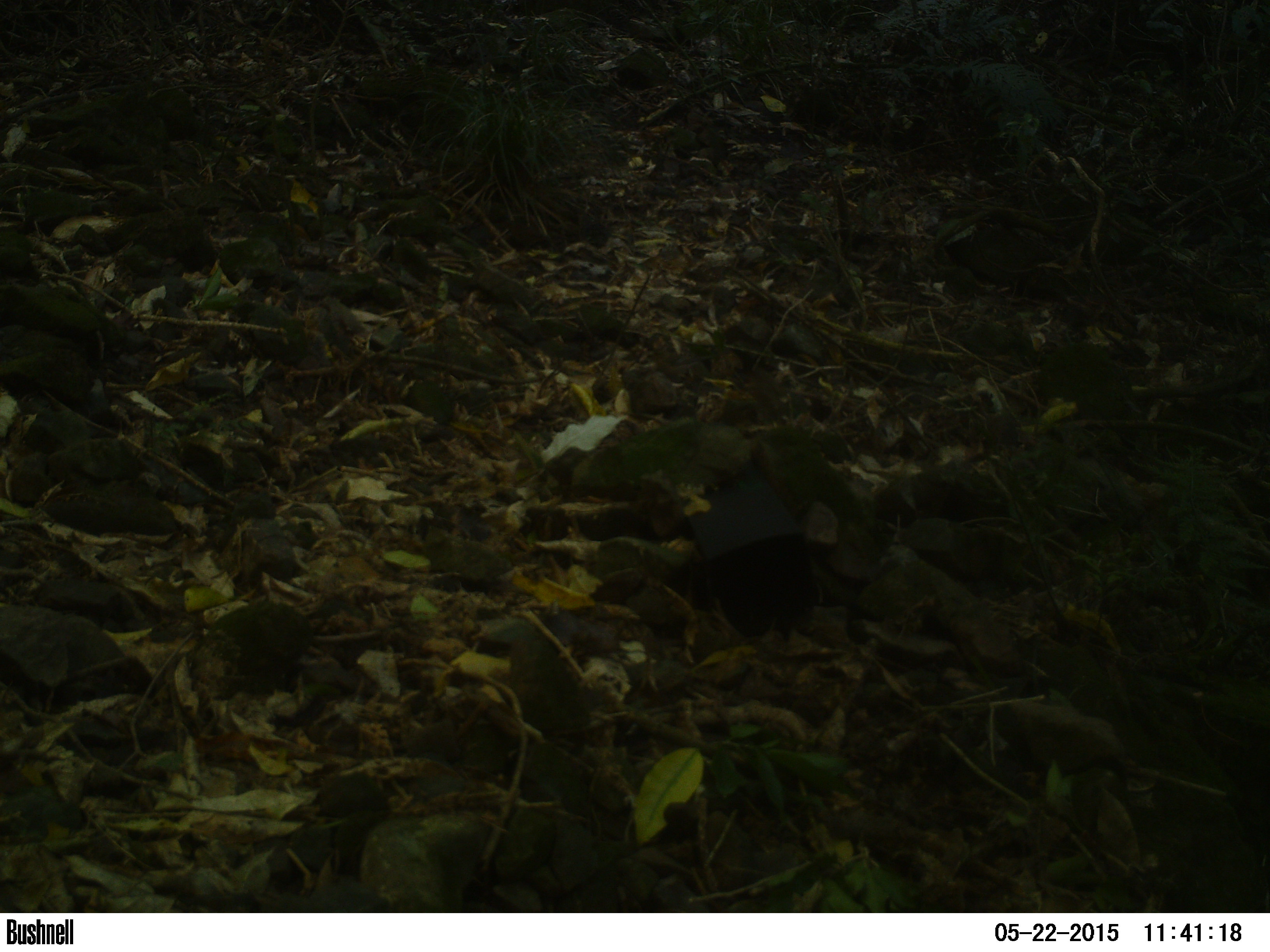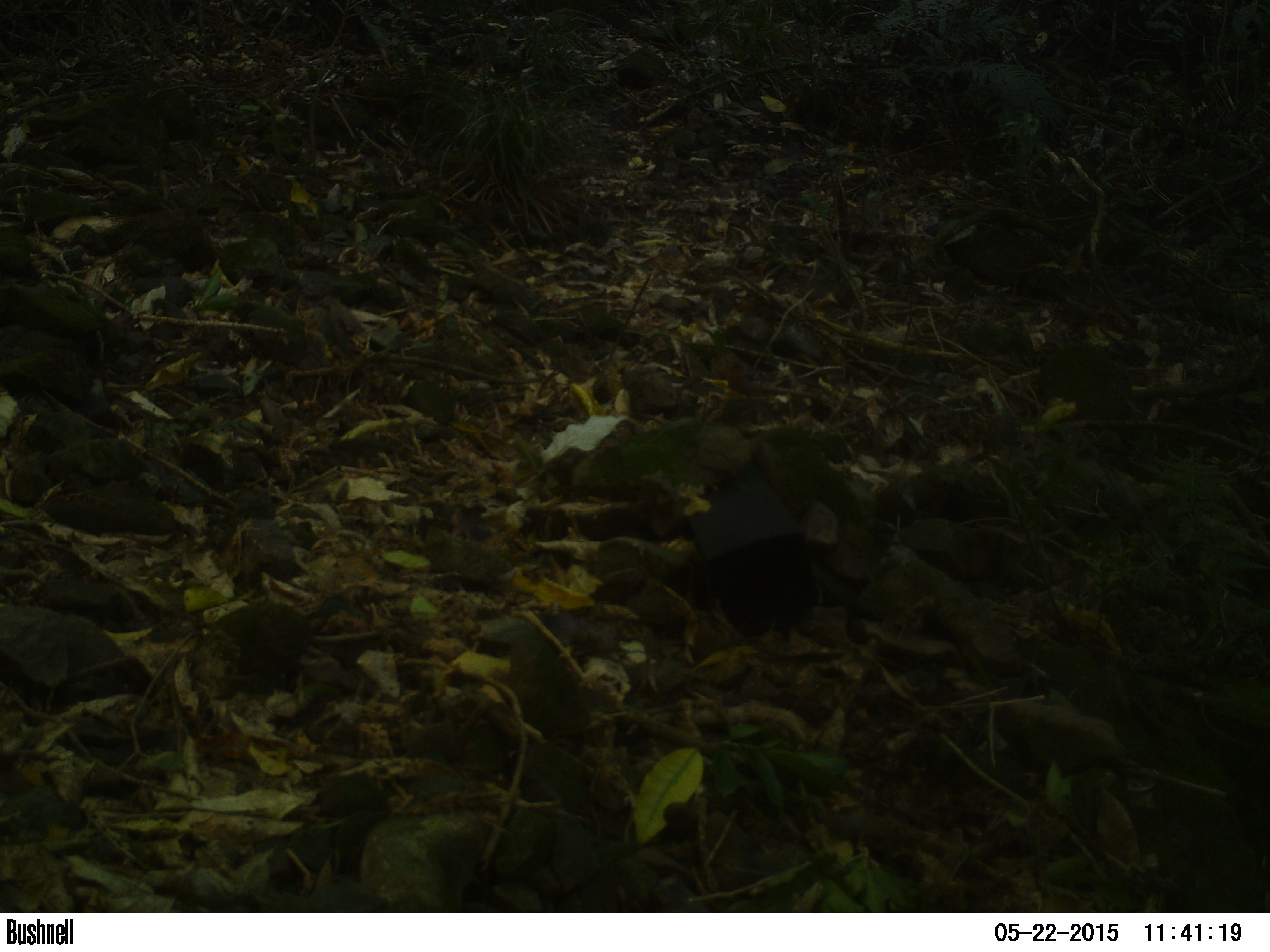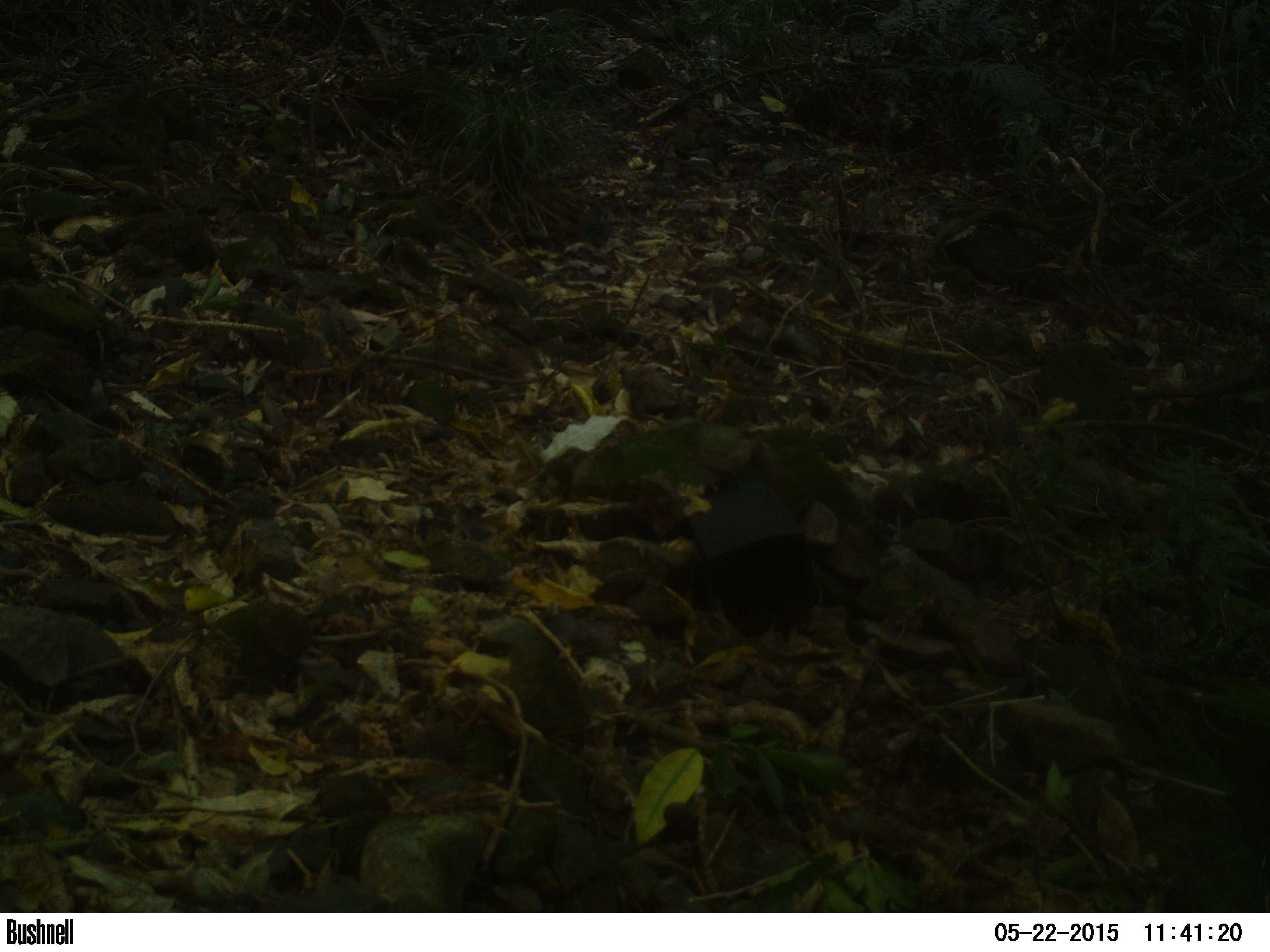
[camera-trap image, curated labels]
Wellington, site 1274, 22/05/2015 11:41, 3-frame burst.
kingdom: Animalia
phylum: Chordata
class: Aves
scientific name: Aves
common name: bird